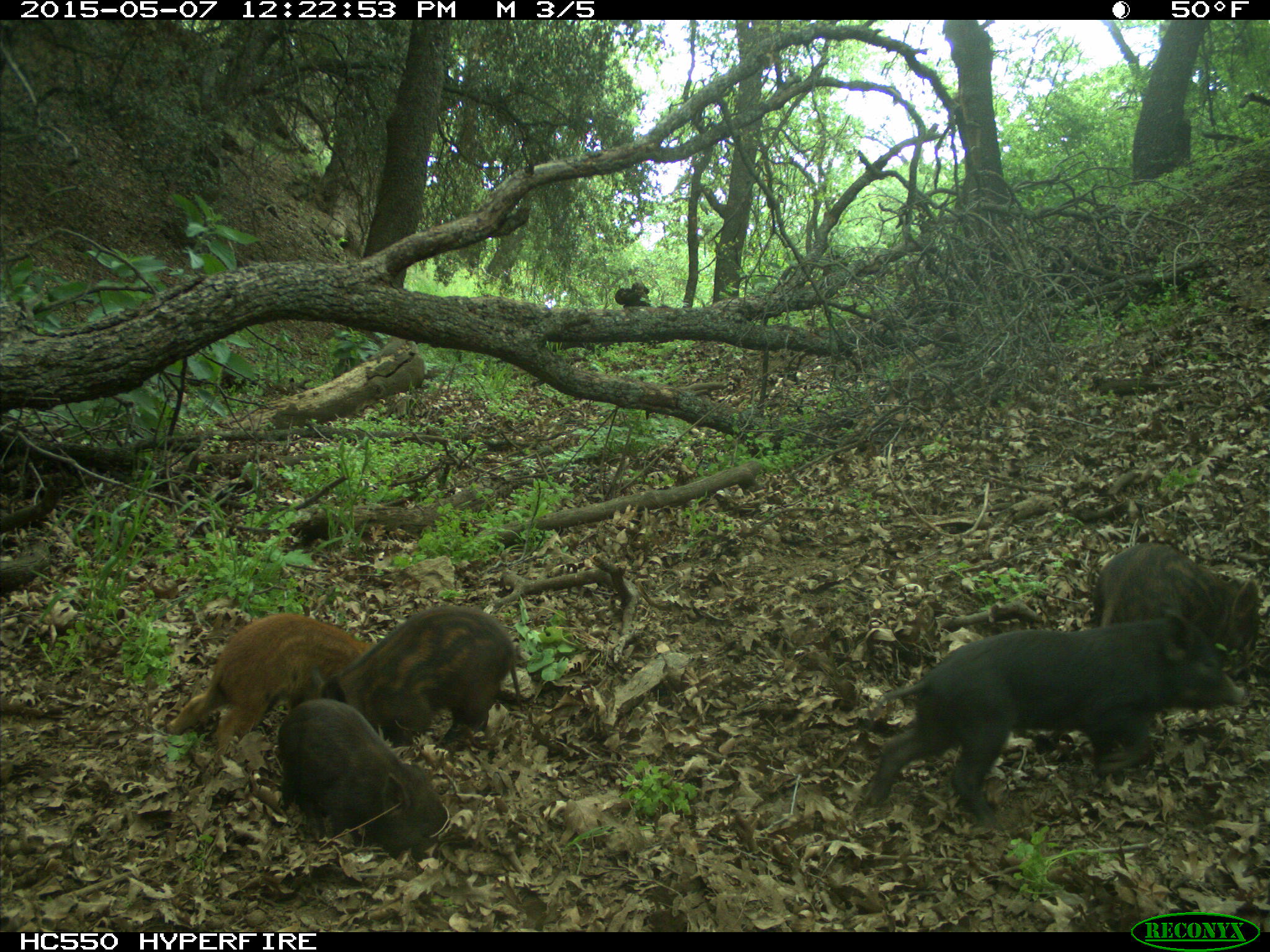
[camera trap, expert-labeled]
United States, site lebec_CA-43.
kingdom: Animalia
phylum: Chordata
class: Mammalia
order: Artiodactyla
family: Suidae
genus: Sus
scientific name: Sus scrofa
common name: wild boar